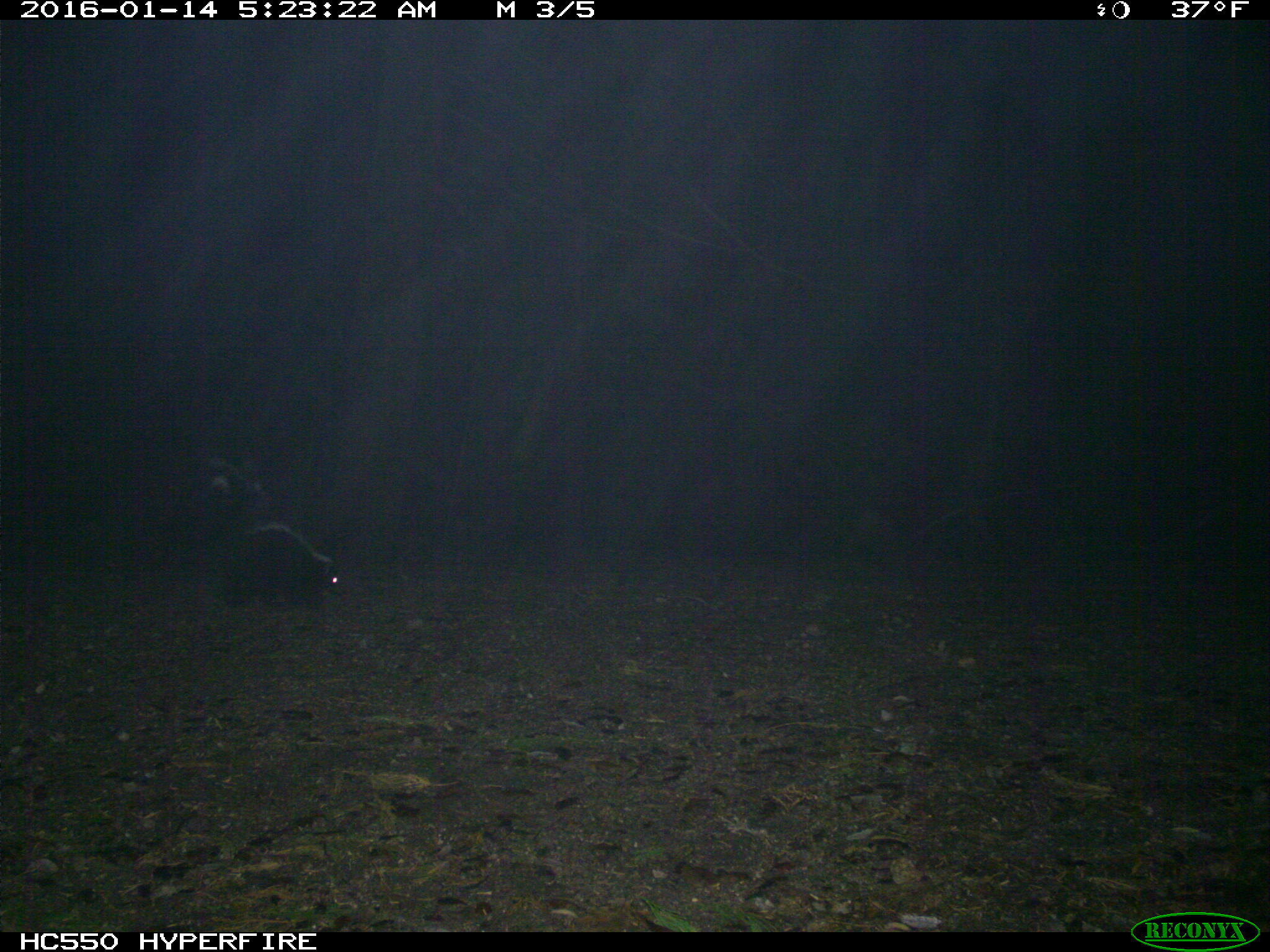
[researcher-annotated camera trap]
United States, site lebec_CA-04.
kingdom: Animalia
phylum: Chordata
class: Mammalia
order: Carnivora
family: Mephitidae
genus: Mephitis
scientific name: Mephitis mephitis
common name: striped skunk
Mephitis mephitis (striped skunk).